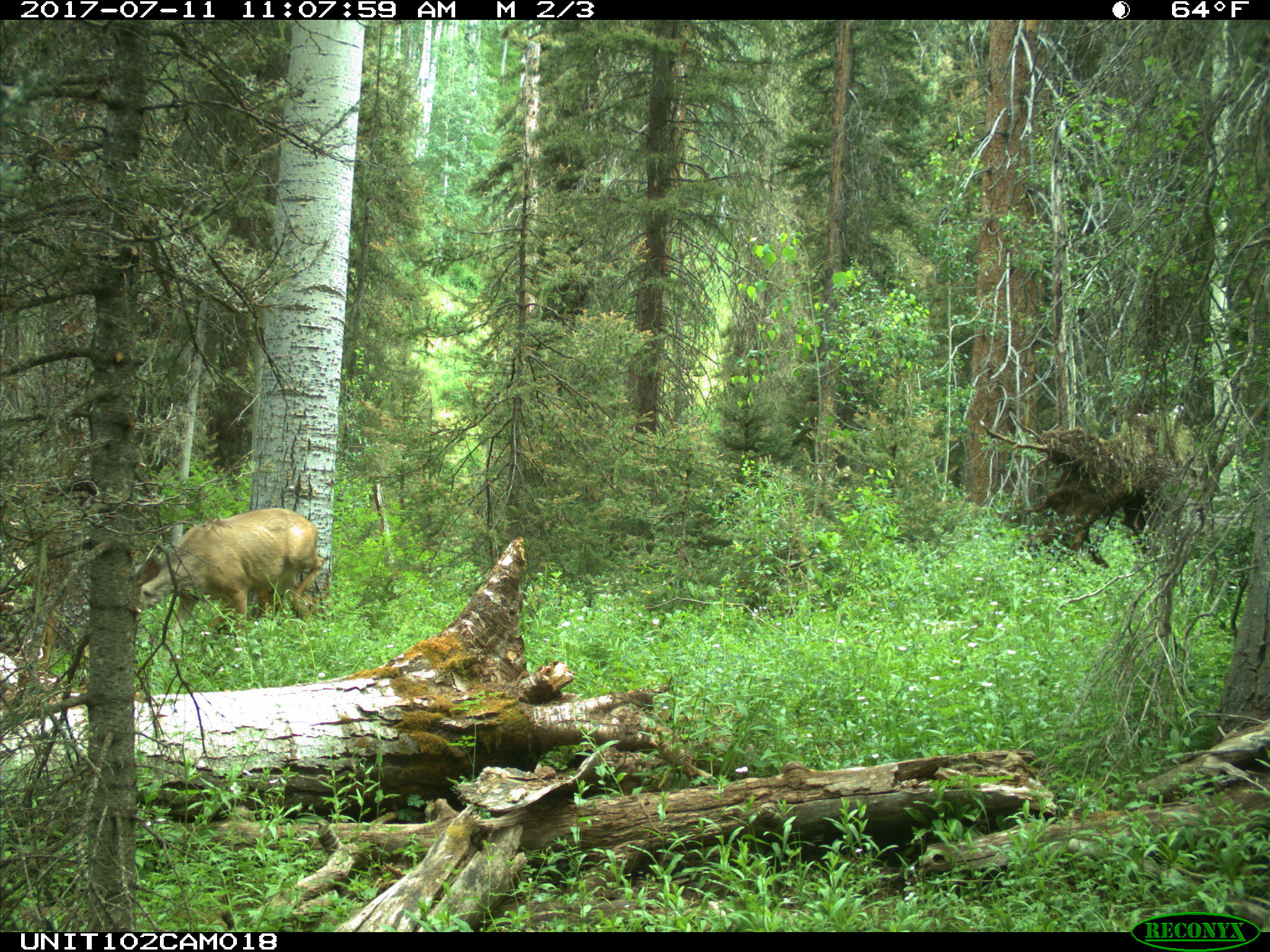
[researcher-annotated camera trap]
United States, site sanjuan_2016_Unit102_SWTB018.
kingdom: Animalia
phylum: Chordata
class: Mammalia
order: Artiodactyla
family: Cervidae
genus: Odocoileus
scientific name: Odocoileus hemionus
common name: mule deer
Odocoileus hemionus (mule deer).